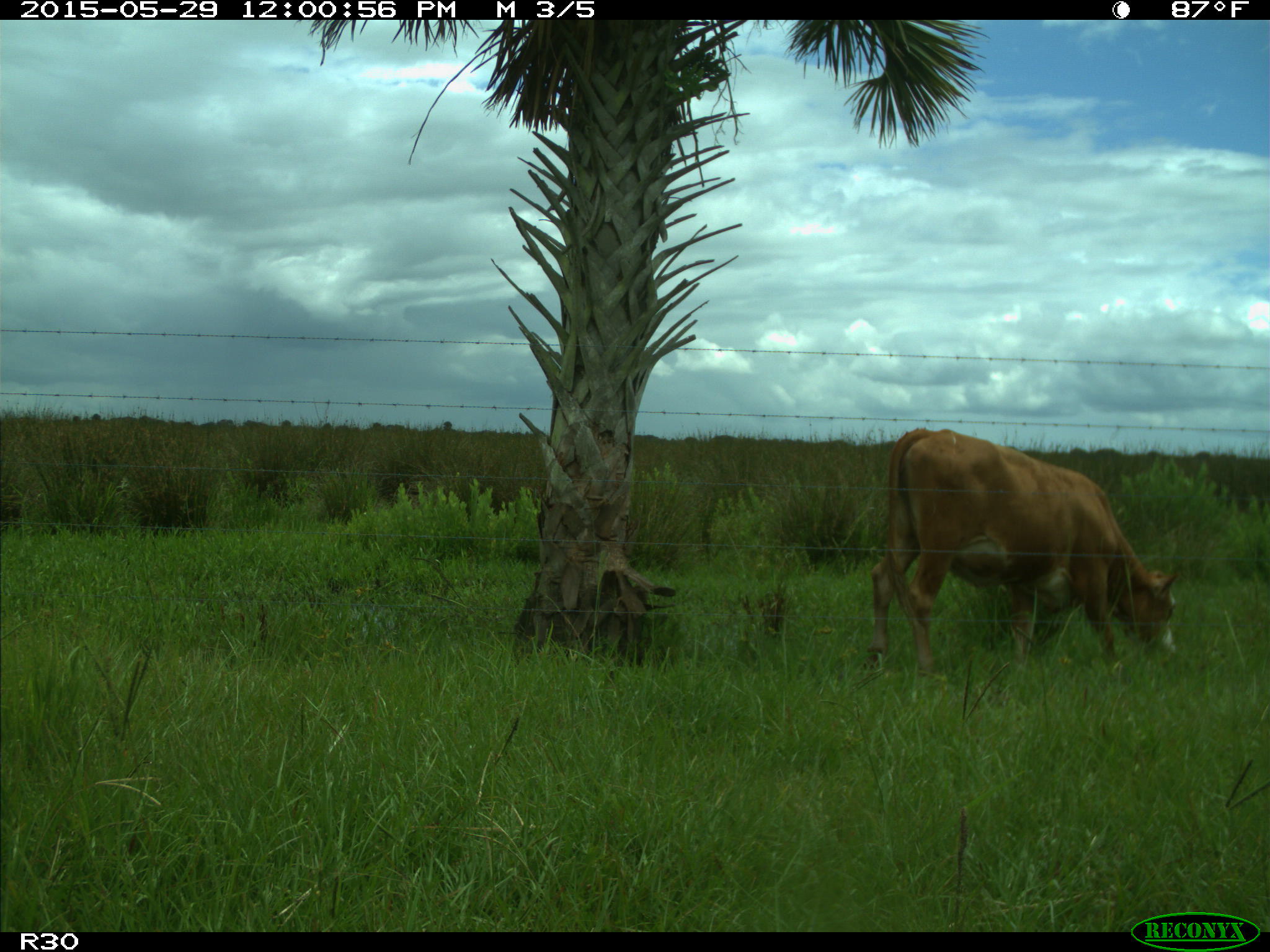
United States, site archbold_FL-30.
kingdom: Animalia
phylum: Chordata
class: Mammalia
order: Artiodactyla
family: Bovidae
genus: Bos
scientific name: Bos taurus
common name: domestic cow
Bos taurus (domestic cow).